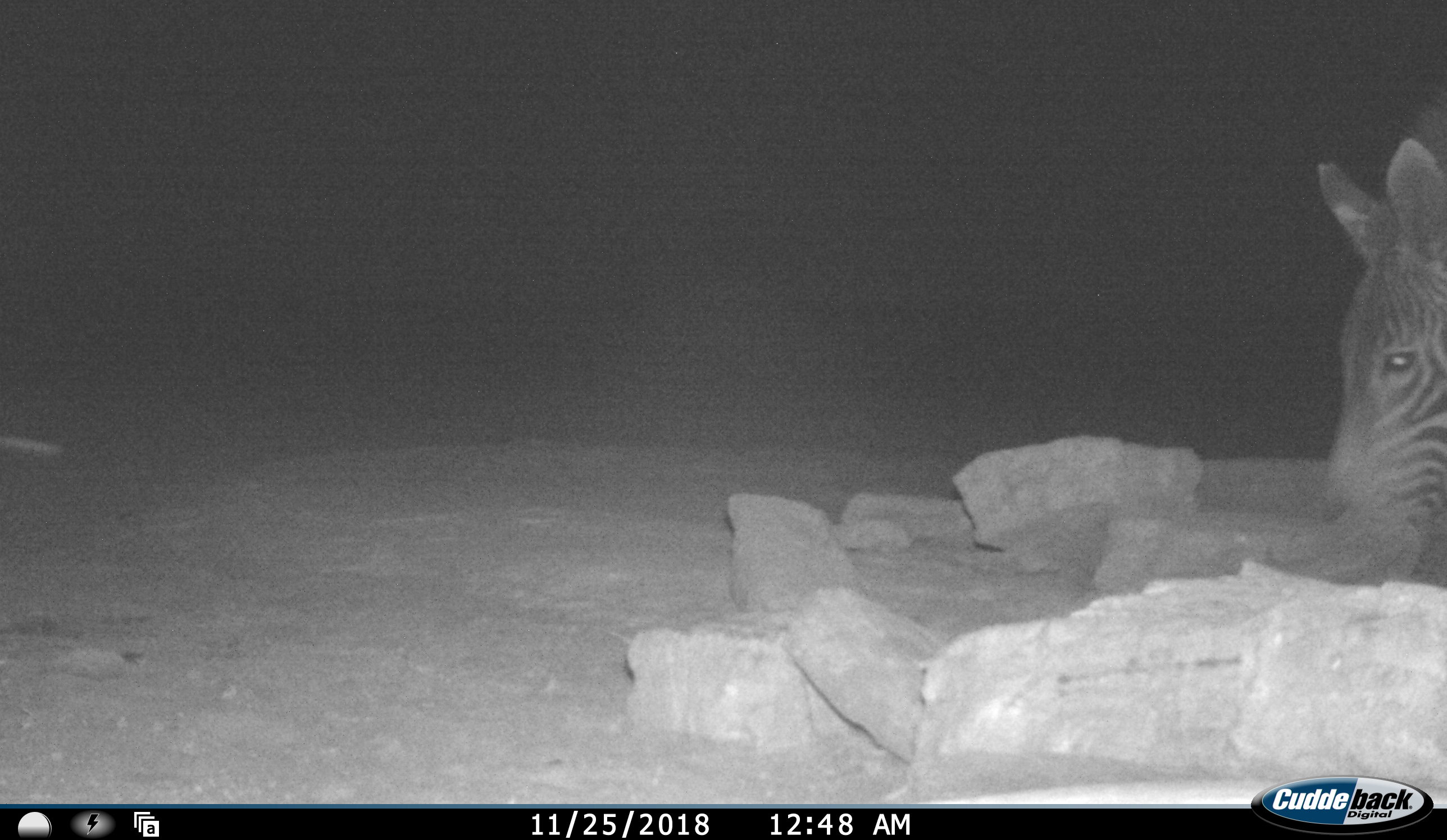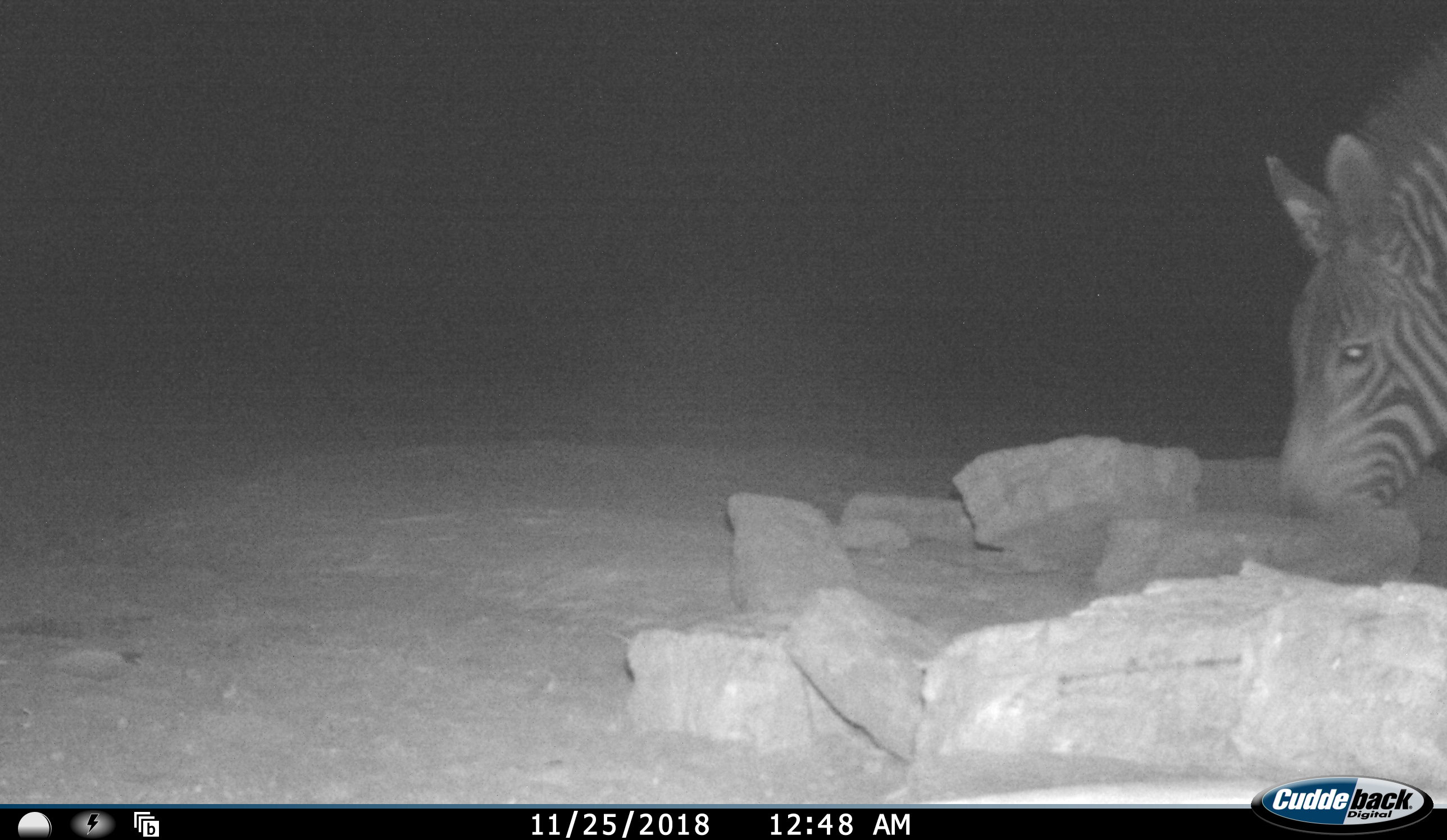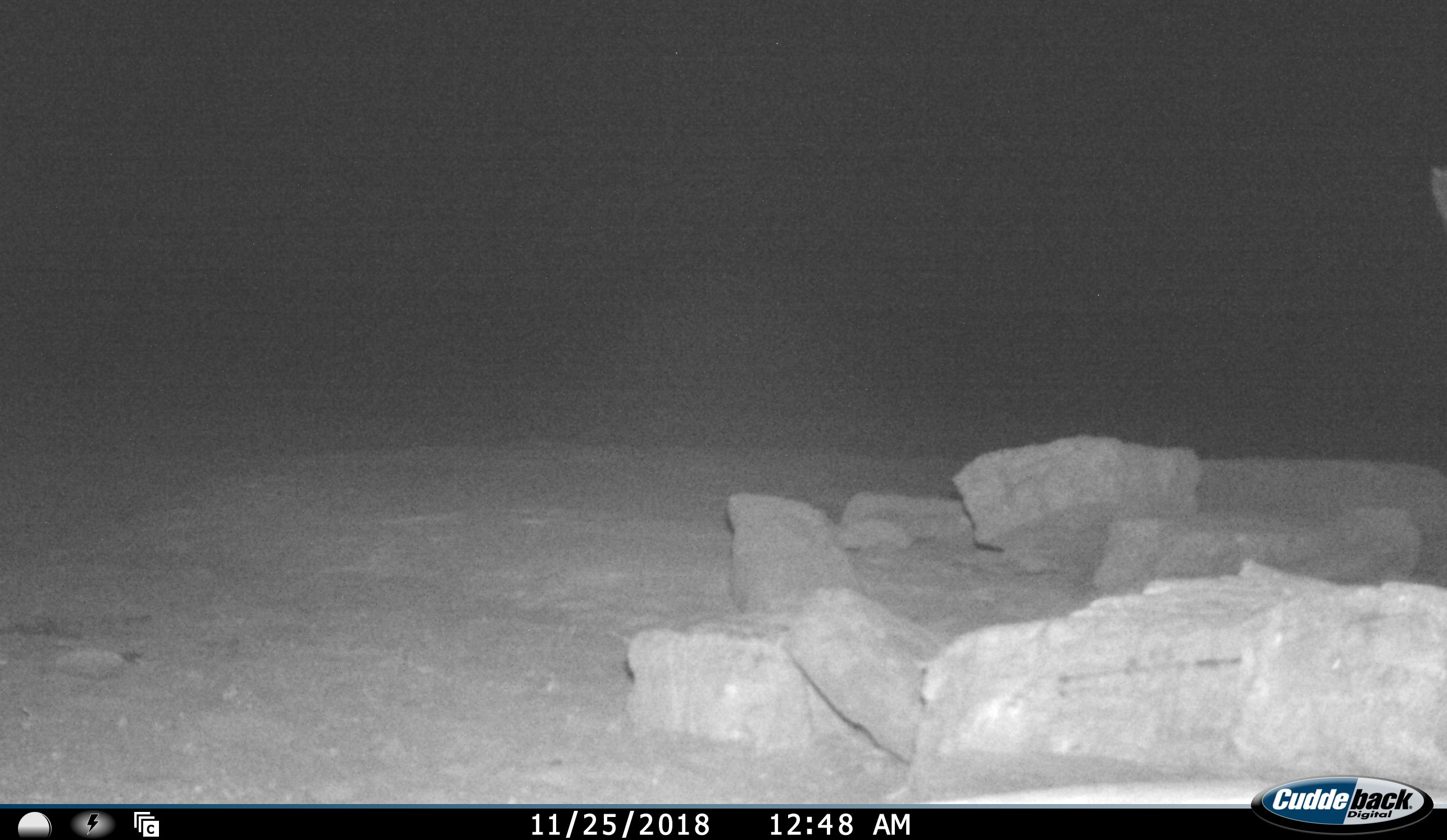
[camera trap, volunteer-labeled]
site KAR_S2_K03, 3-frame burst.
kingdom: Animalia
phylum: Chordata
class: Mammalia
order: Perissodactyla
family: Equidae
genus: Equus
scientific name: Equus zebra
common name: mountain zebra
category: zebramountain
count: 1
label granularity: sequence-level